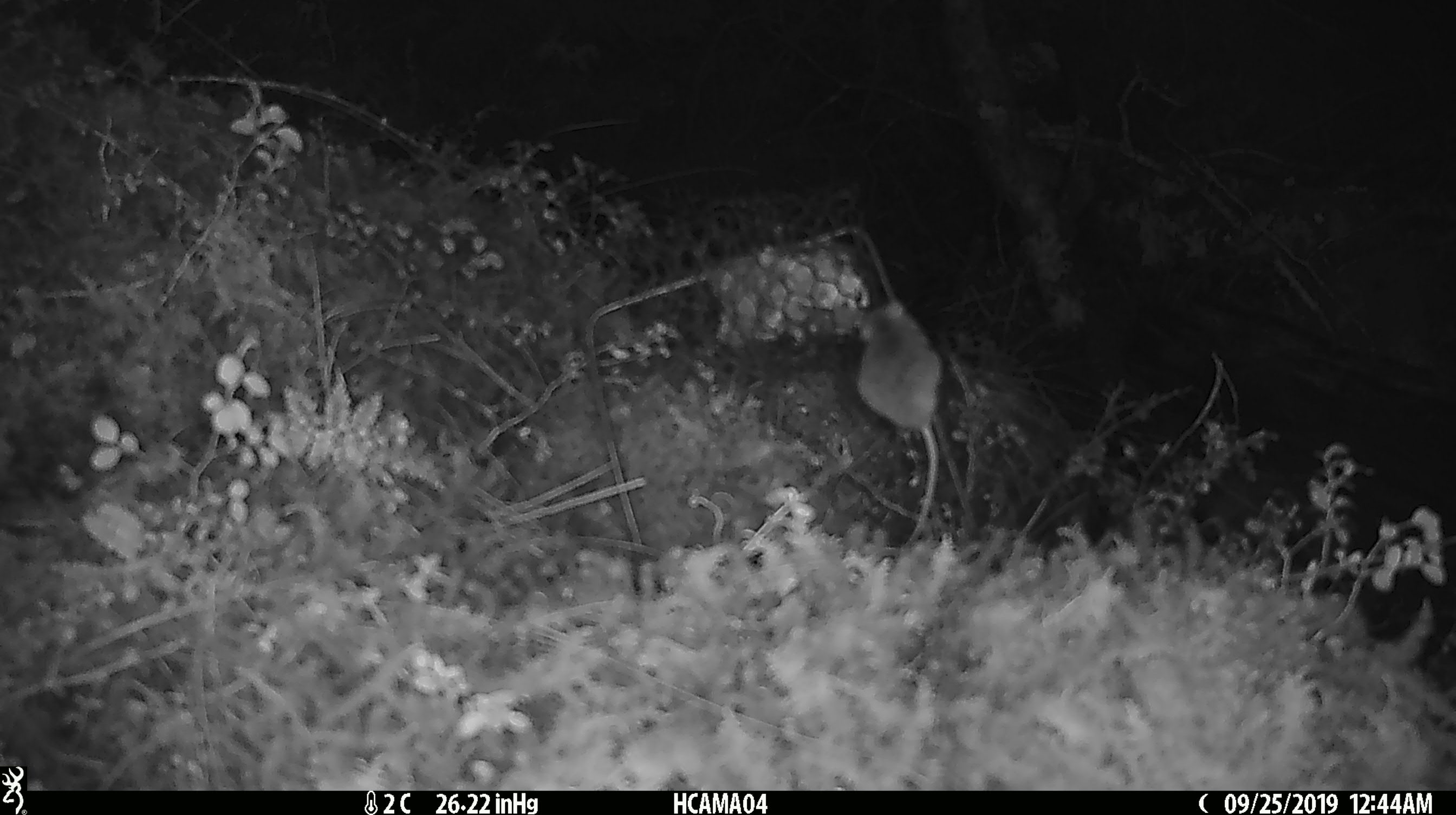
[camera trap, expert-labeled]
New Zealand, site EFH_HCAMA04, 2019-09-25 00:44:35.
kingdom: Animalia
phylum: Chordata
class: Mammalia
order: Rodentia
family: Muridae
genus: Mus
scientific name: Mus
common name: mouse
Mouse (Mus).